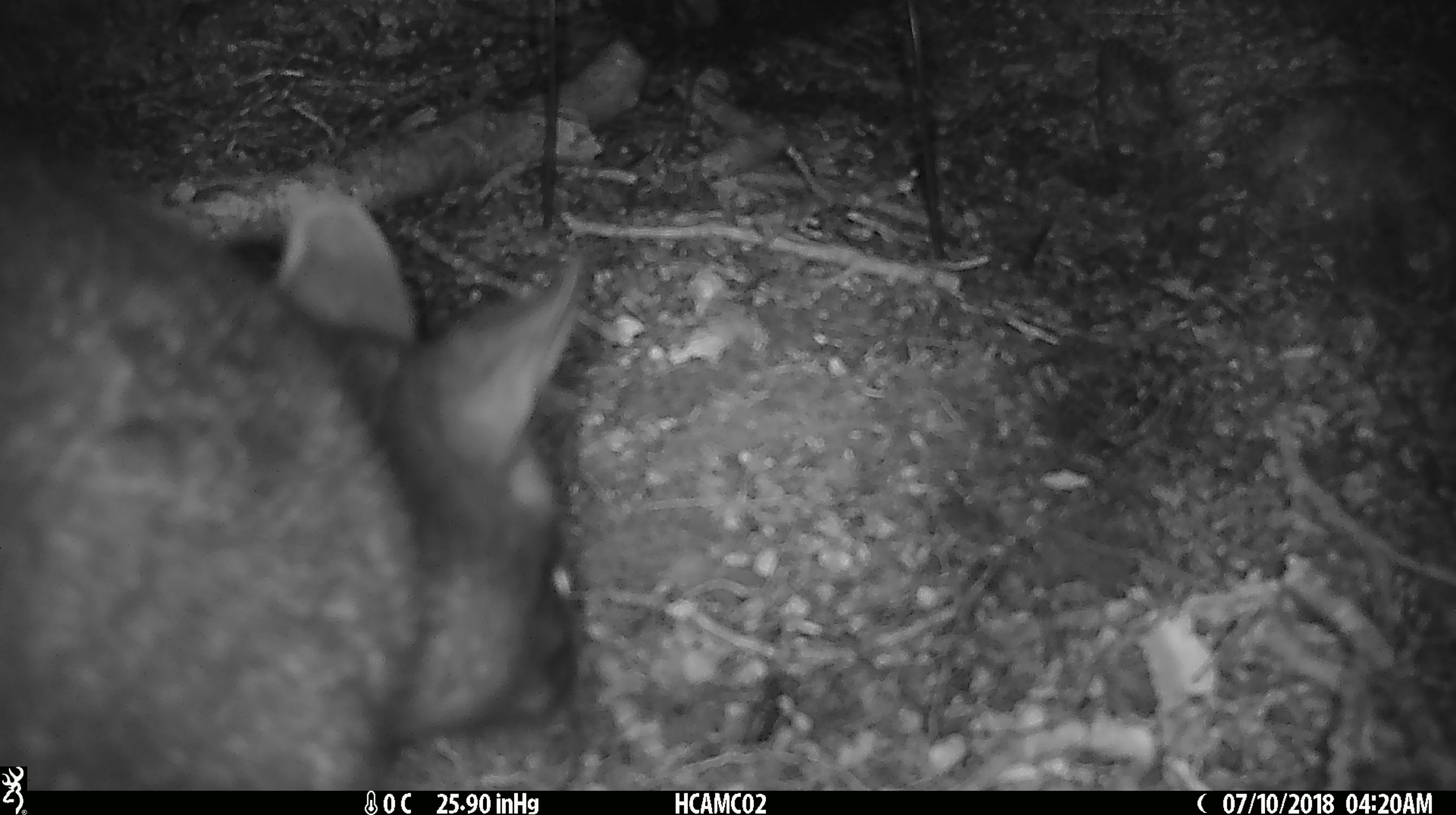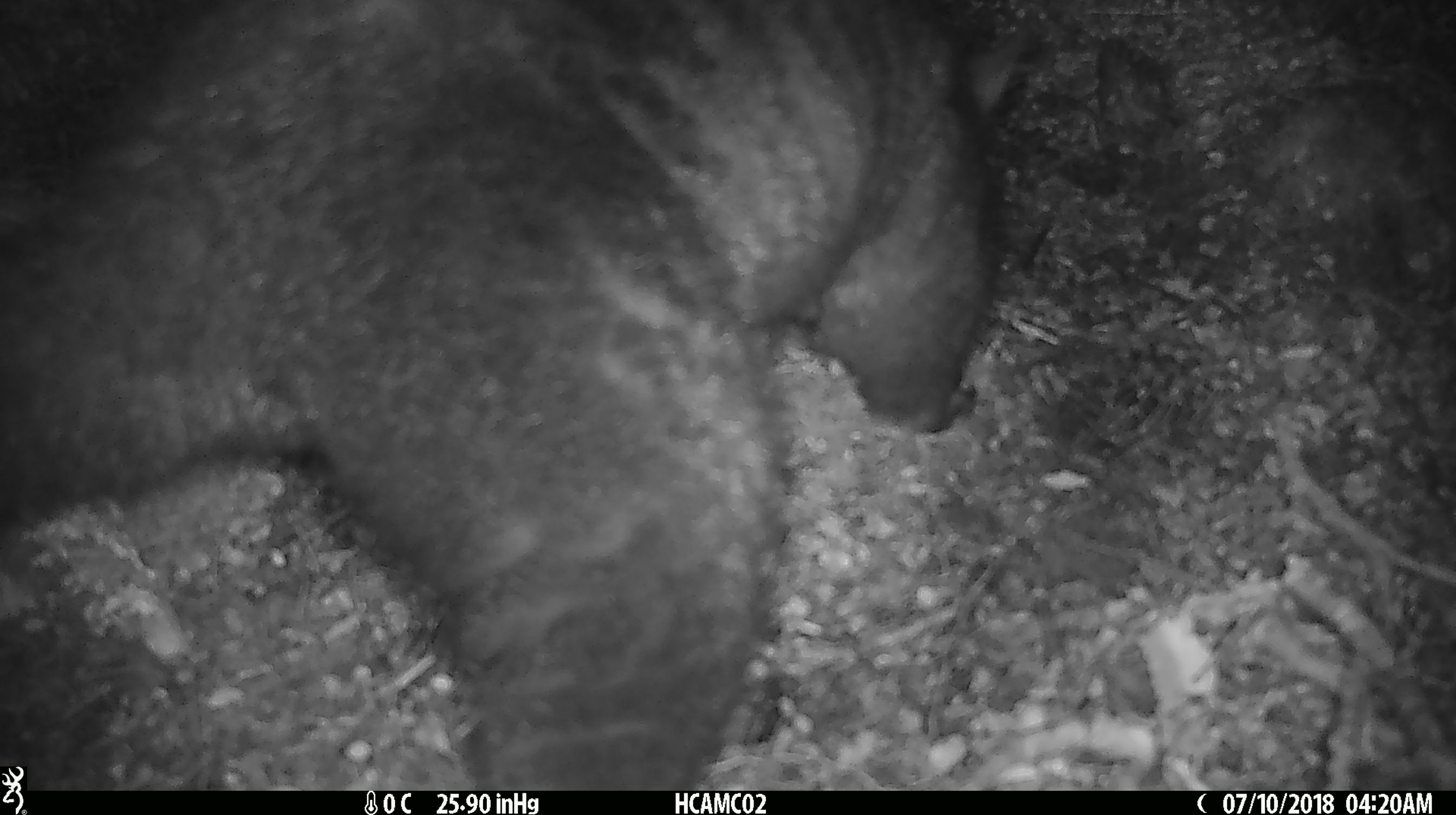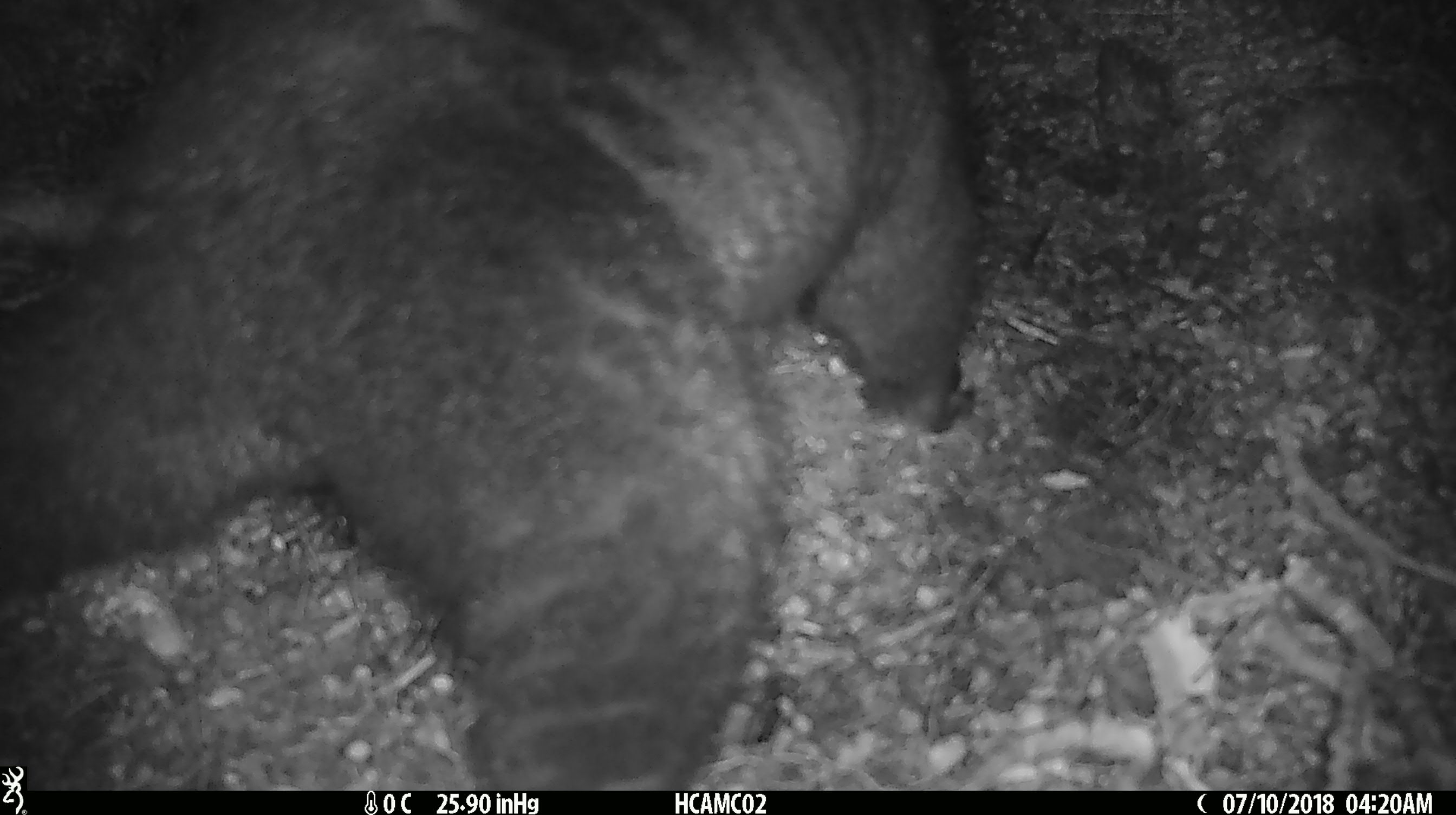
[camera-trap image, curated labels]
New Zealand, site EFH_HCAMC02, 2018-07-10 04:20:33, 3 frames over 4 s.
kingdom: Animalia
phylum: Chordata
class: Mammalia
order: Diprotodontia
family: Phalangeridae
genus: Trichosurus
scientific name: Trichosurus vulpecula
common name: common brushtail possum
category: possum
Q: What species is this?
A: Possum (common brushtail possum) (Trichosurus vulpecula).